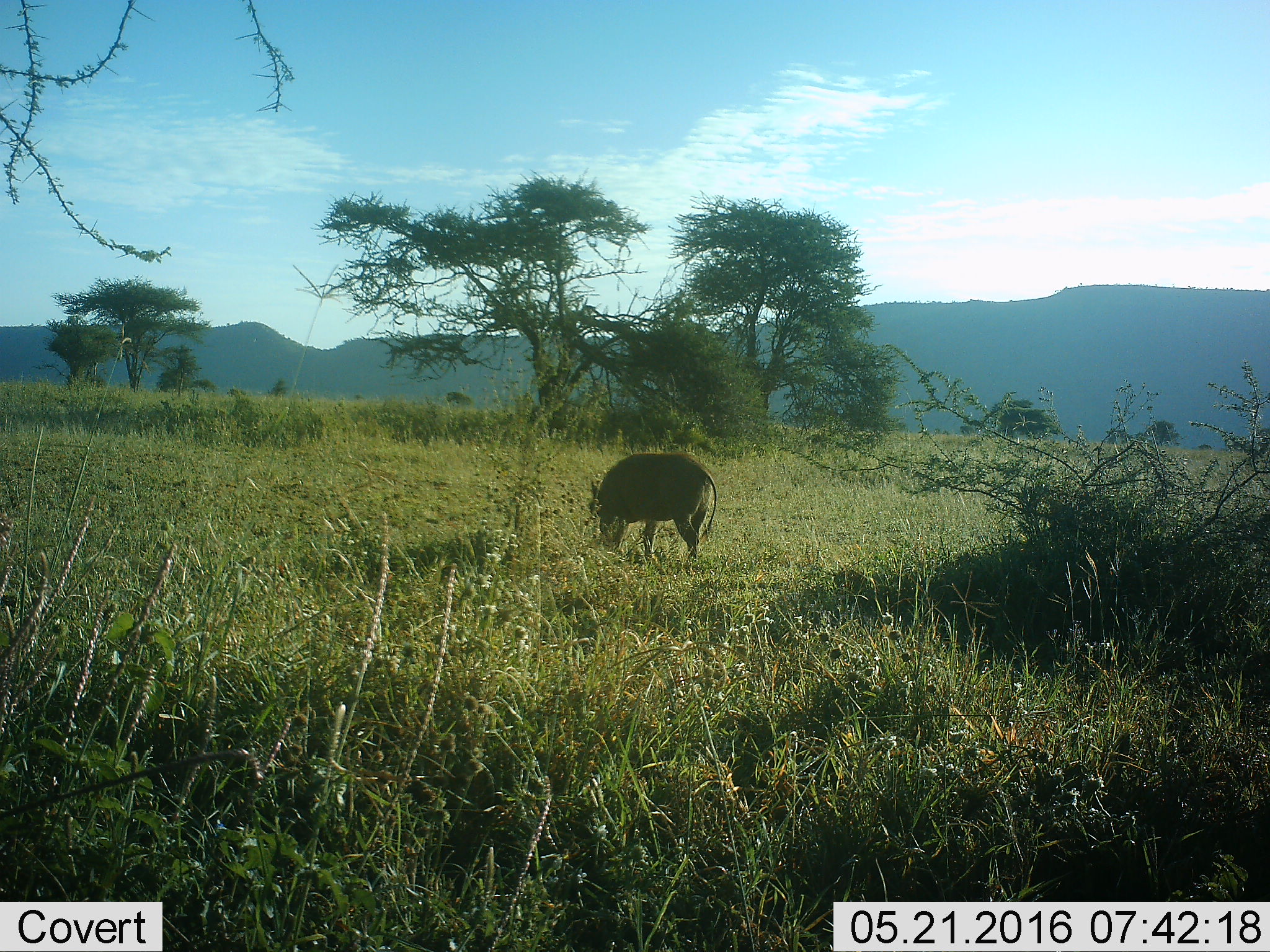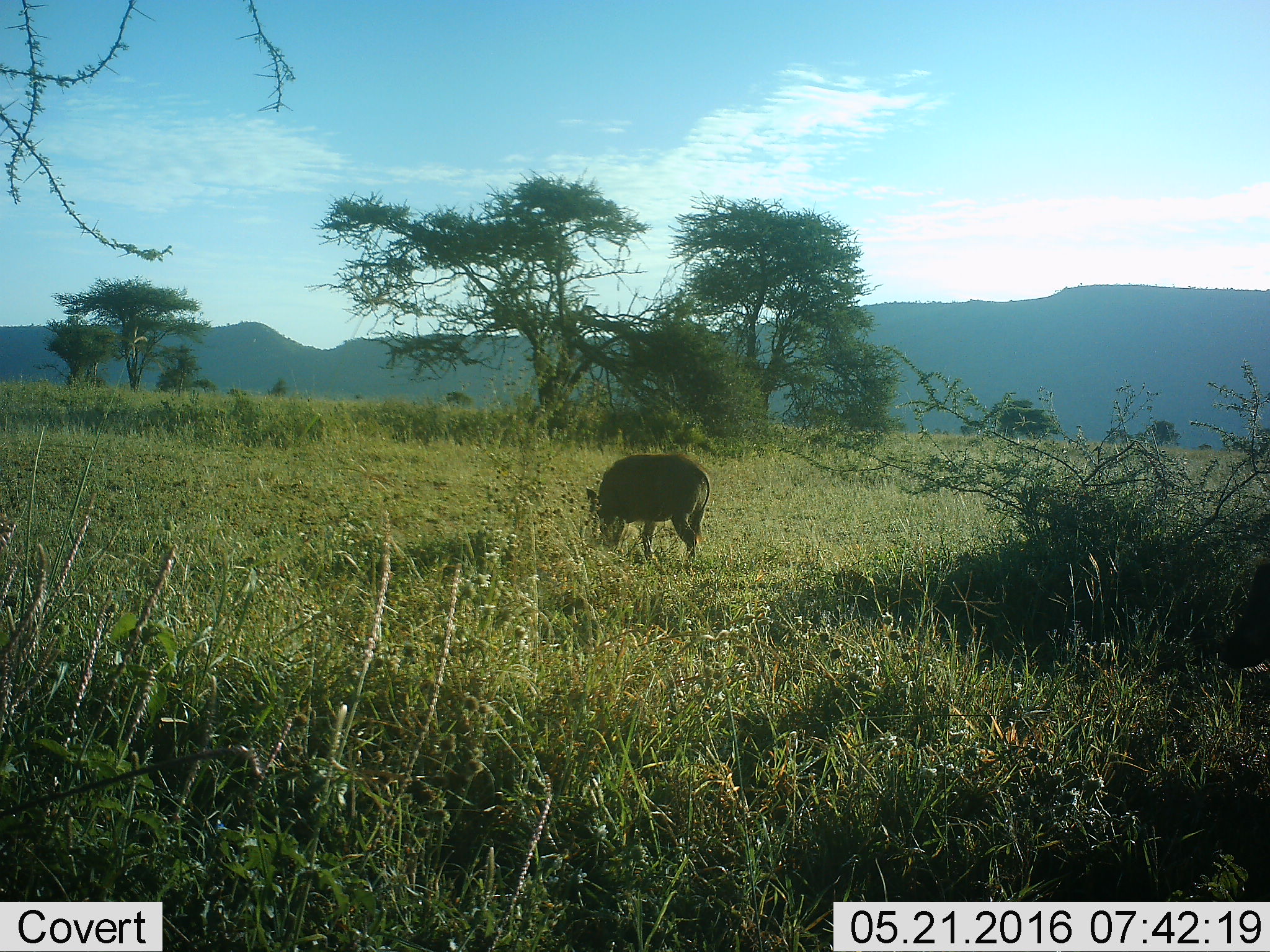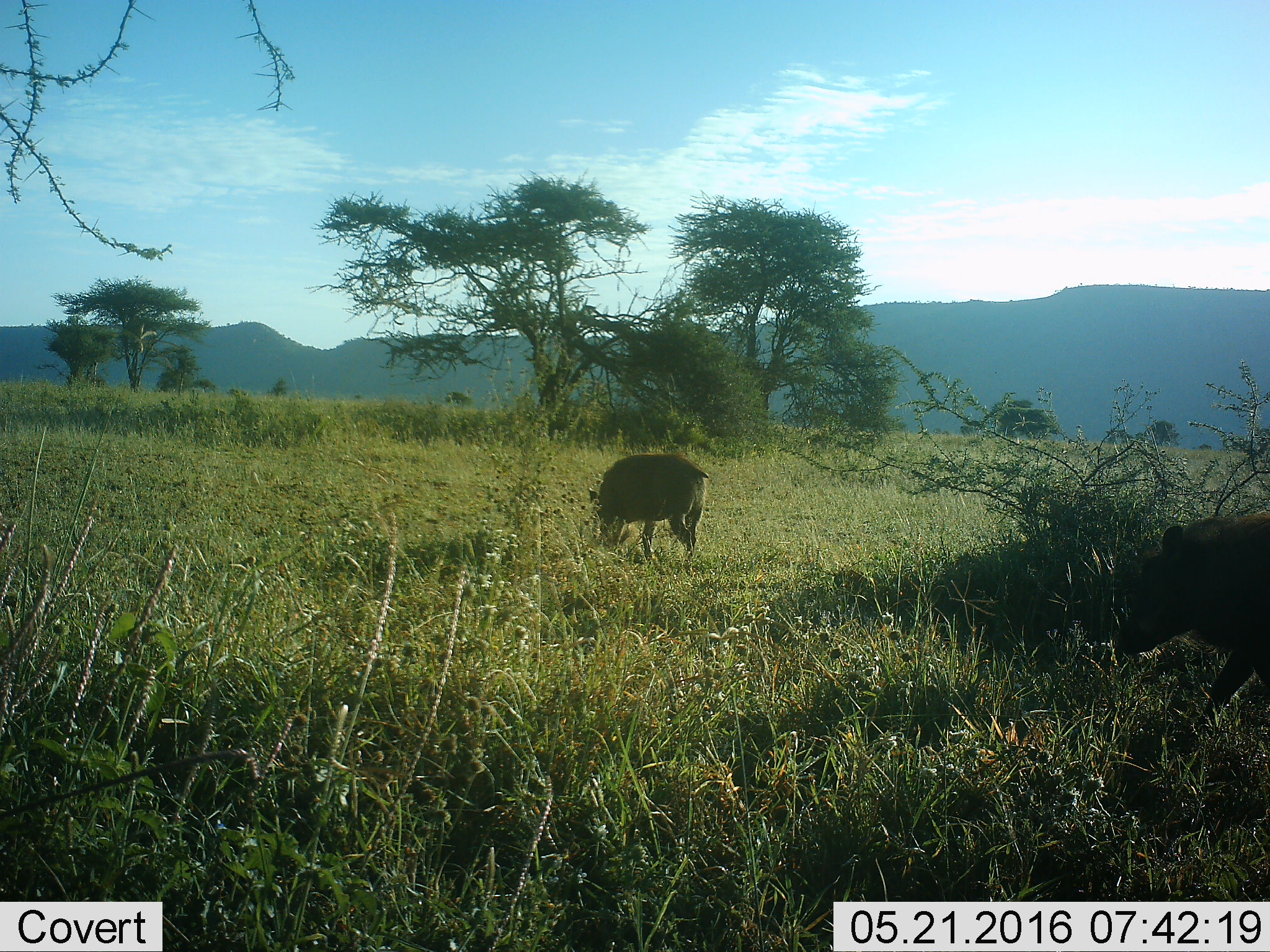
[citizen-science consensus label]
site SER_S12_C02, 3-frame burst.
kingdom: Animalia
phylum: Chordata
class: Mammalia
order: Artiodactyla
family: Suidae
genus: Phacochoerus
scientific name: Phacochoerus africanus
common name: warthog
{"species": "warthog (Phacochoerus africanus)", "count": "2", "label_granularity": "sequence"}